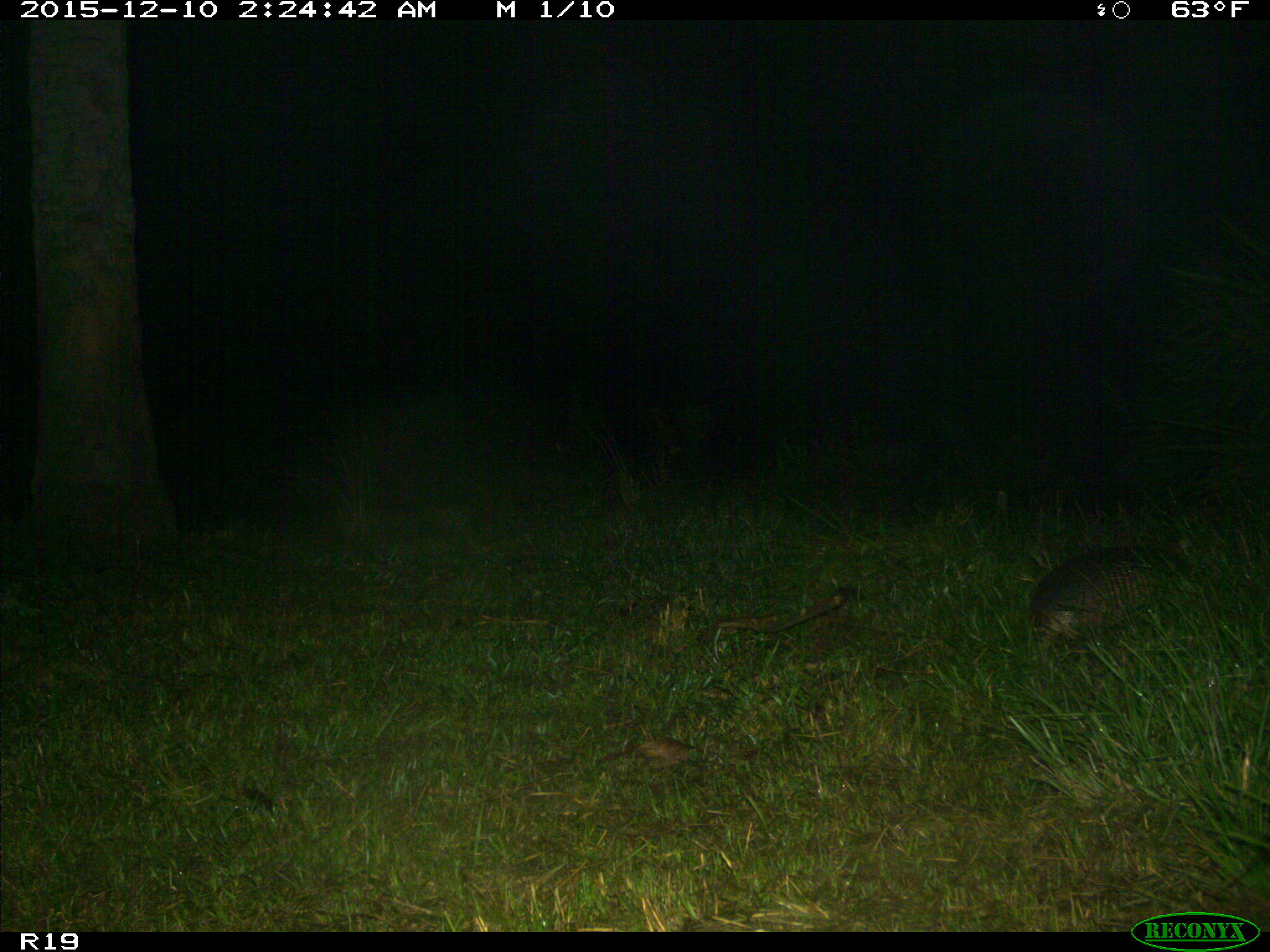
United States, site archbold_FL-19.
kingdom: Animalia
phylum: Chordata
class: Mammalia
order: Cingulata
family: Dasypodidae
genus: Dasypus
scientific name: Dasypus novemcinctus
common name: nine-banded armadillo